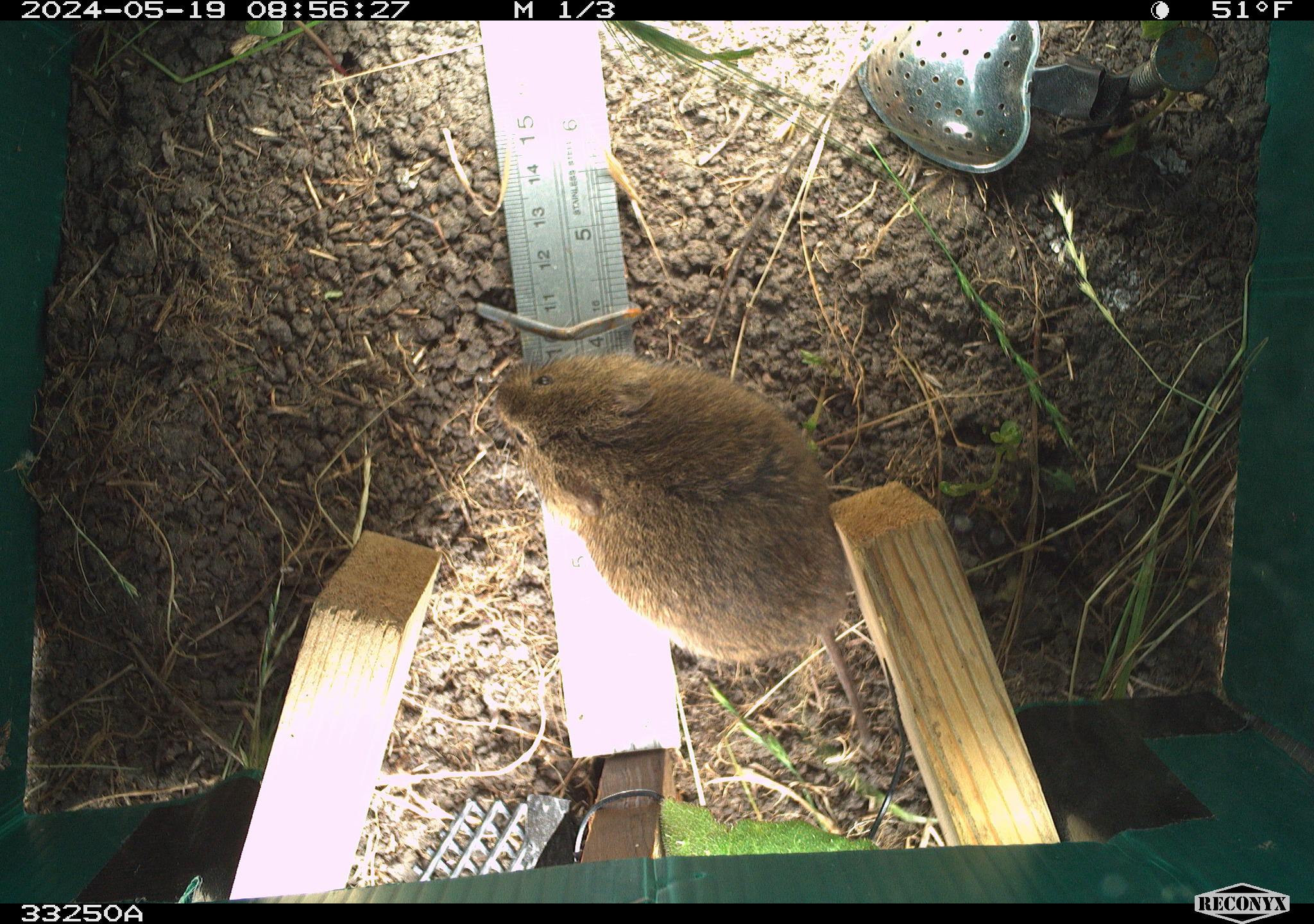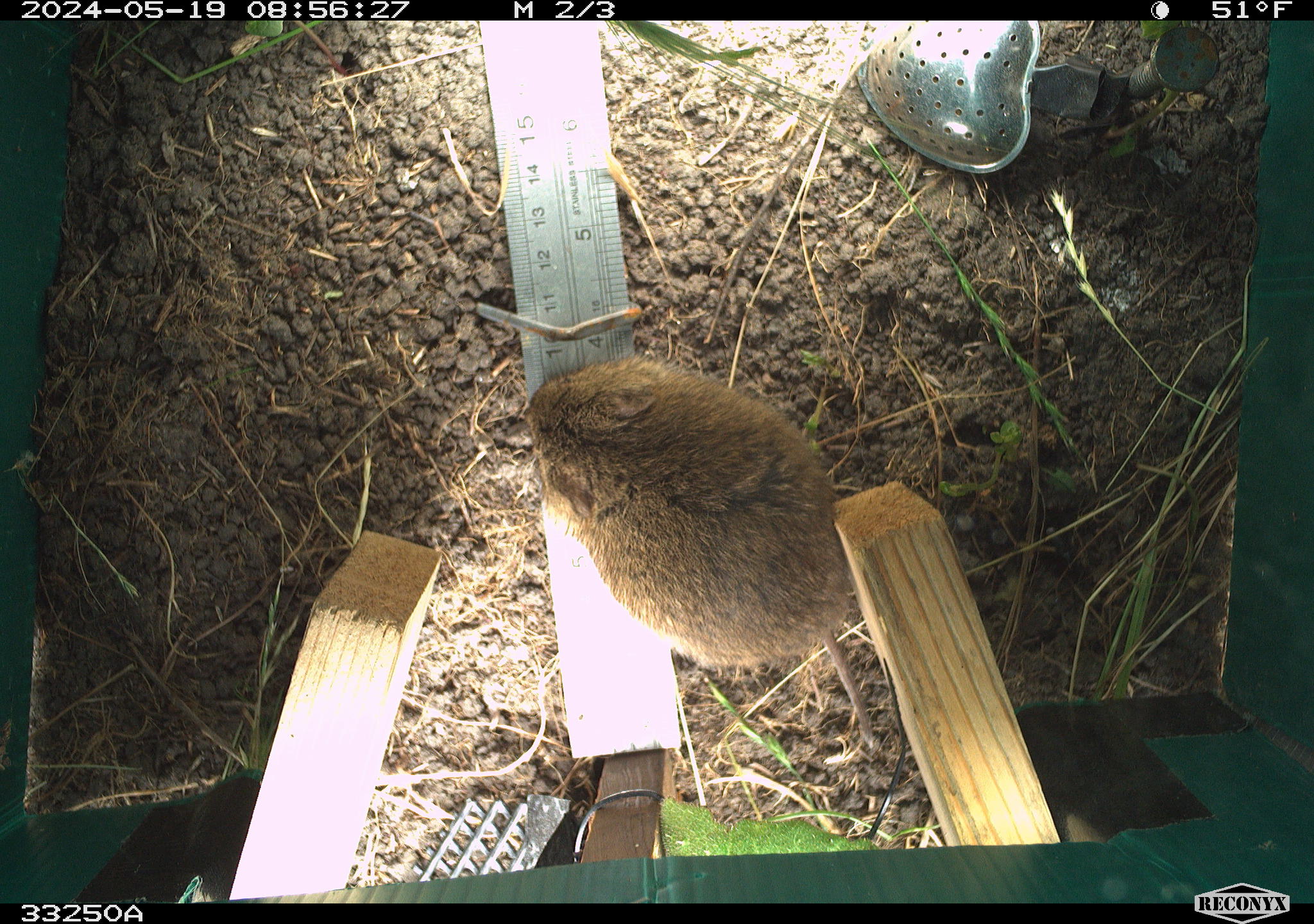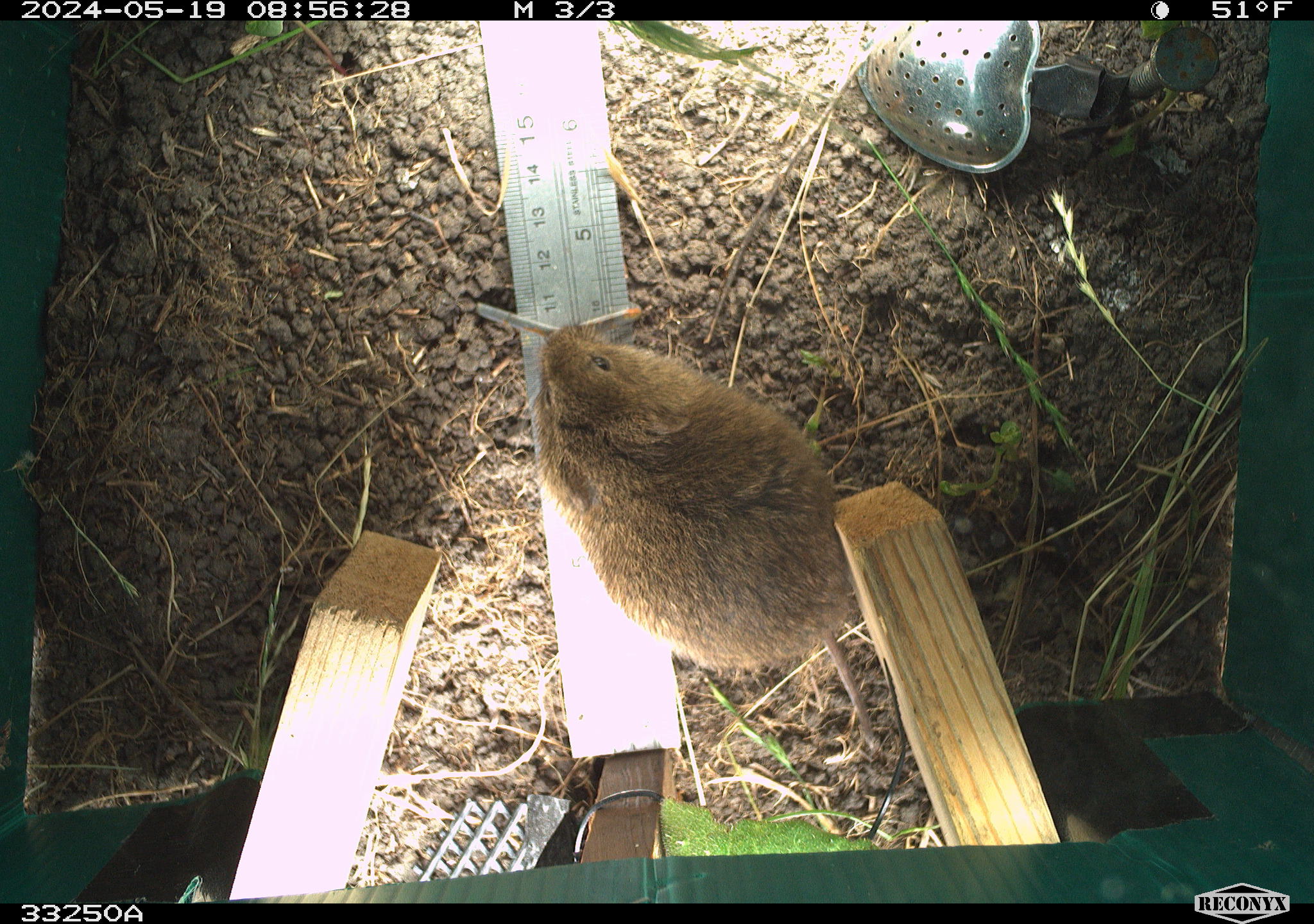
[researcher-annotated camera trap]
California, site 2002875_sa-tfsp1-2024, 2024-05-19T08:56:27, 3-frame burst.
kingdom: Animalia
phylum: Chordata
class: Mammalia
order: Rodentia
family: Cricetidae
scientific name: Arvicolinae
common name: voles, lemmings, and muskrats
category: arvicolinae subfamily